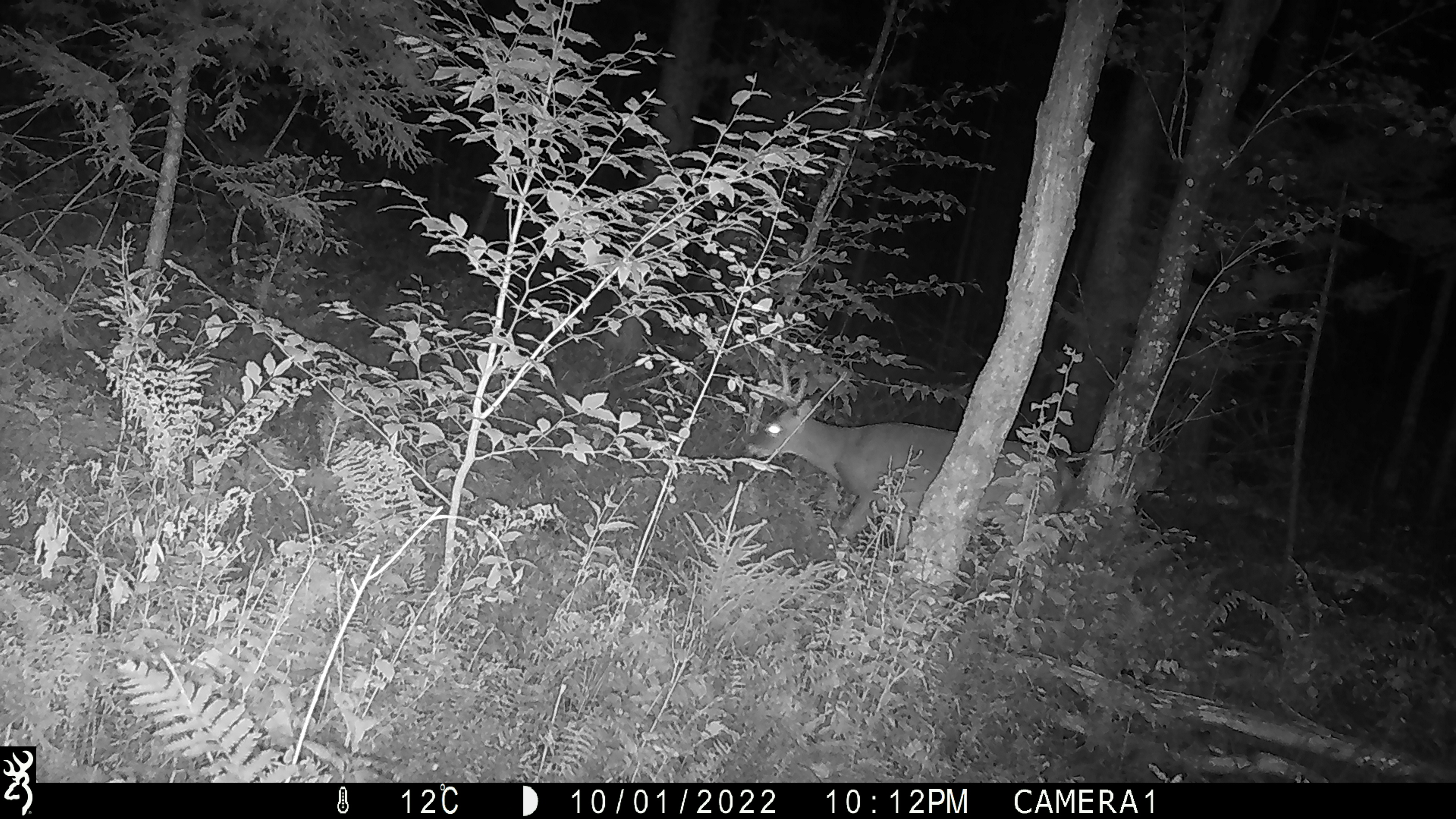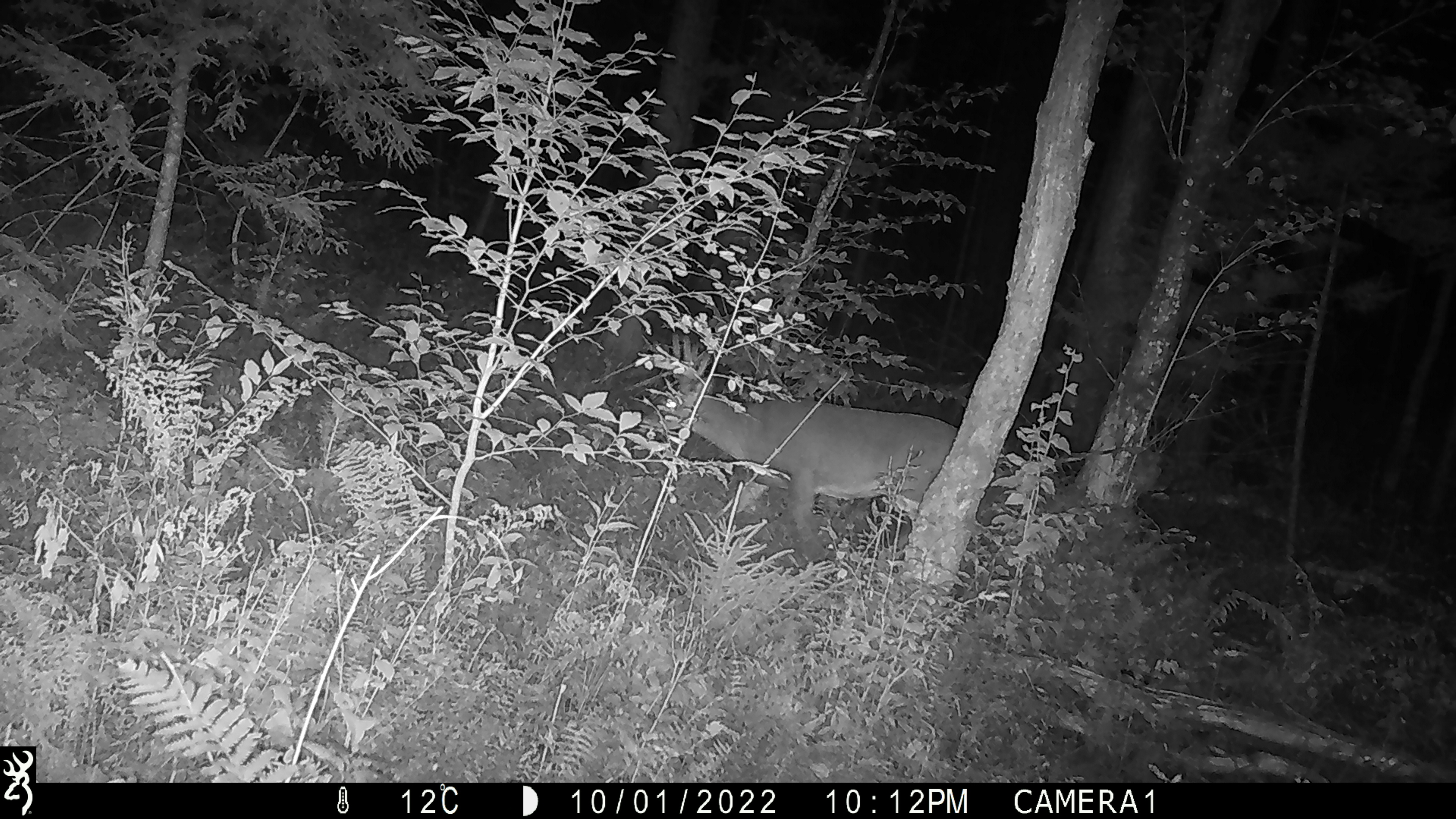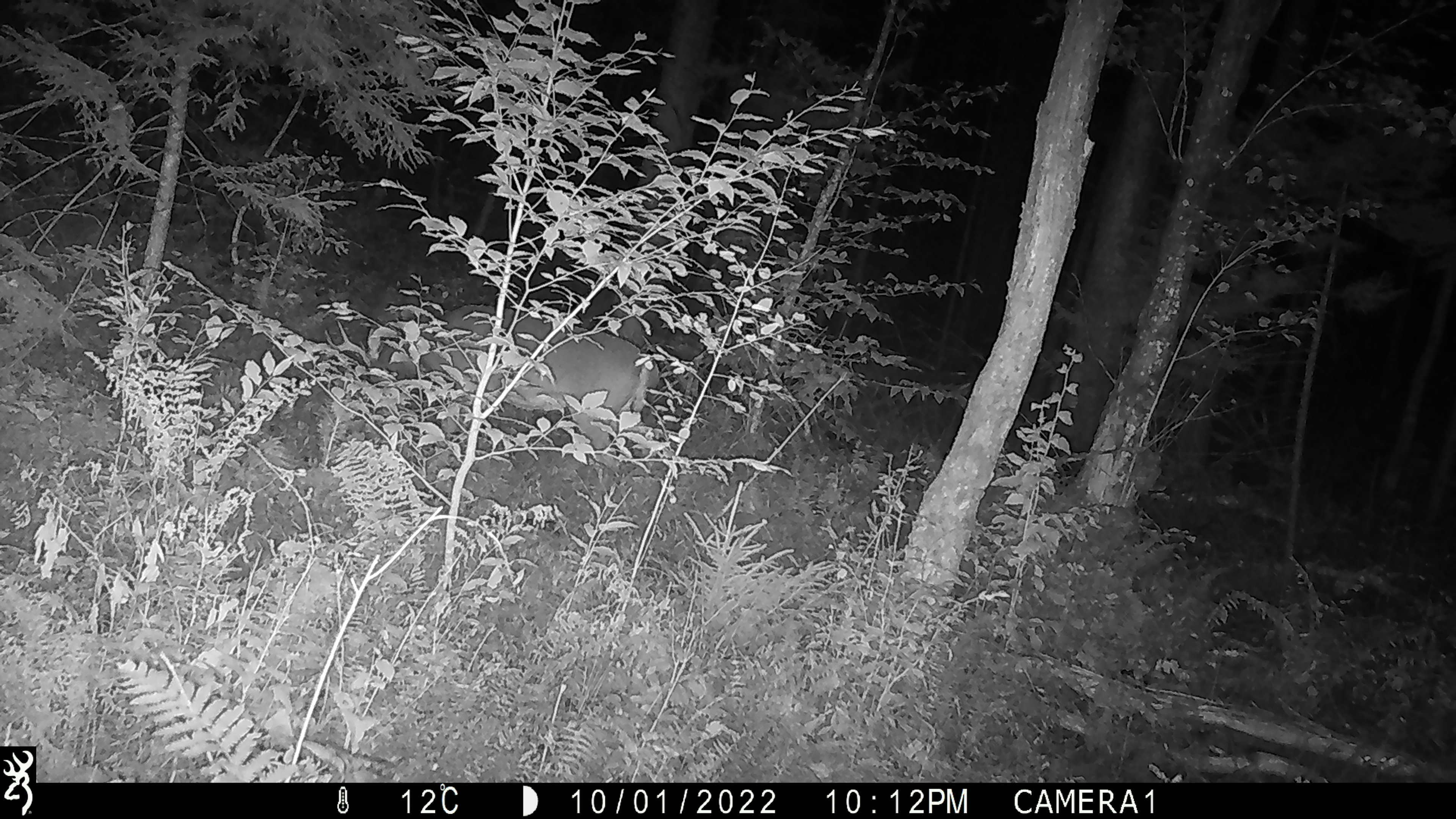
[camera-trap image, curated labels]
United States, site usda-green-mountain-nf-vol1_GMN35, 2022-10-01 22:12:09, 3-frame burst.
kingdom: Animalia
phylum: Chordata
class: Mammalia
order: Artiodactyla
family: Cervidae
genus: Odocoileus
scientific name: Odocoileus virginianus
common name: white-tailed deer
White-tailed deer (Odocoileus virginianus).